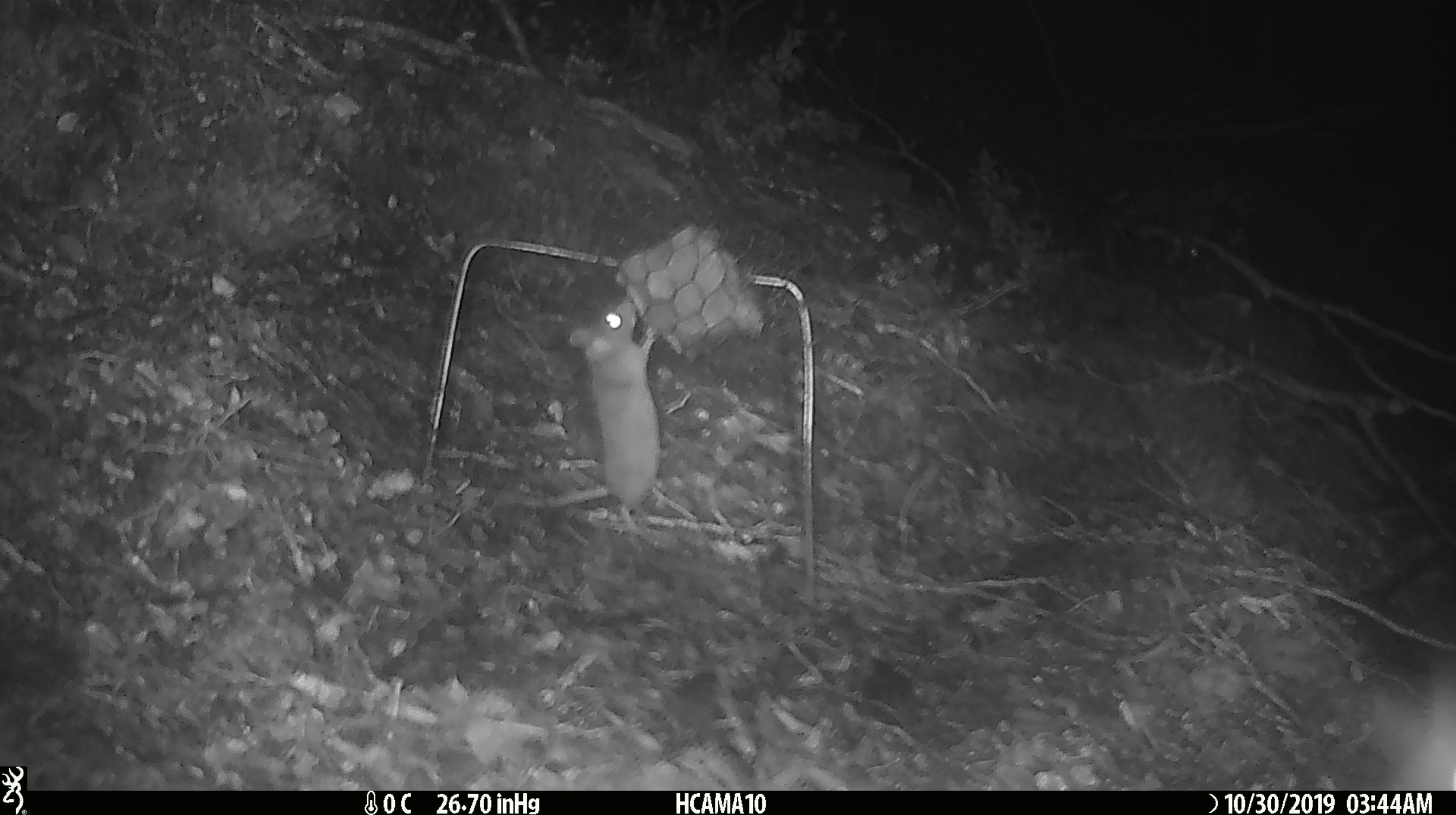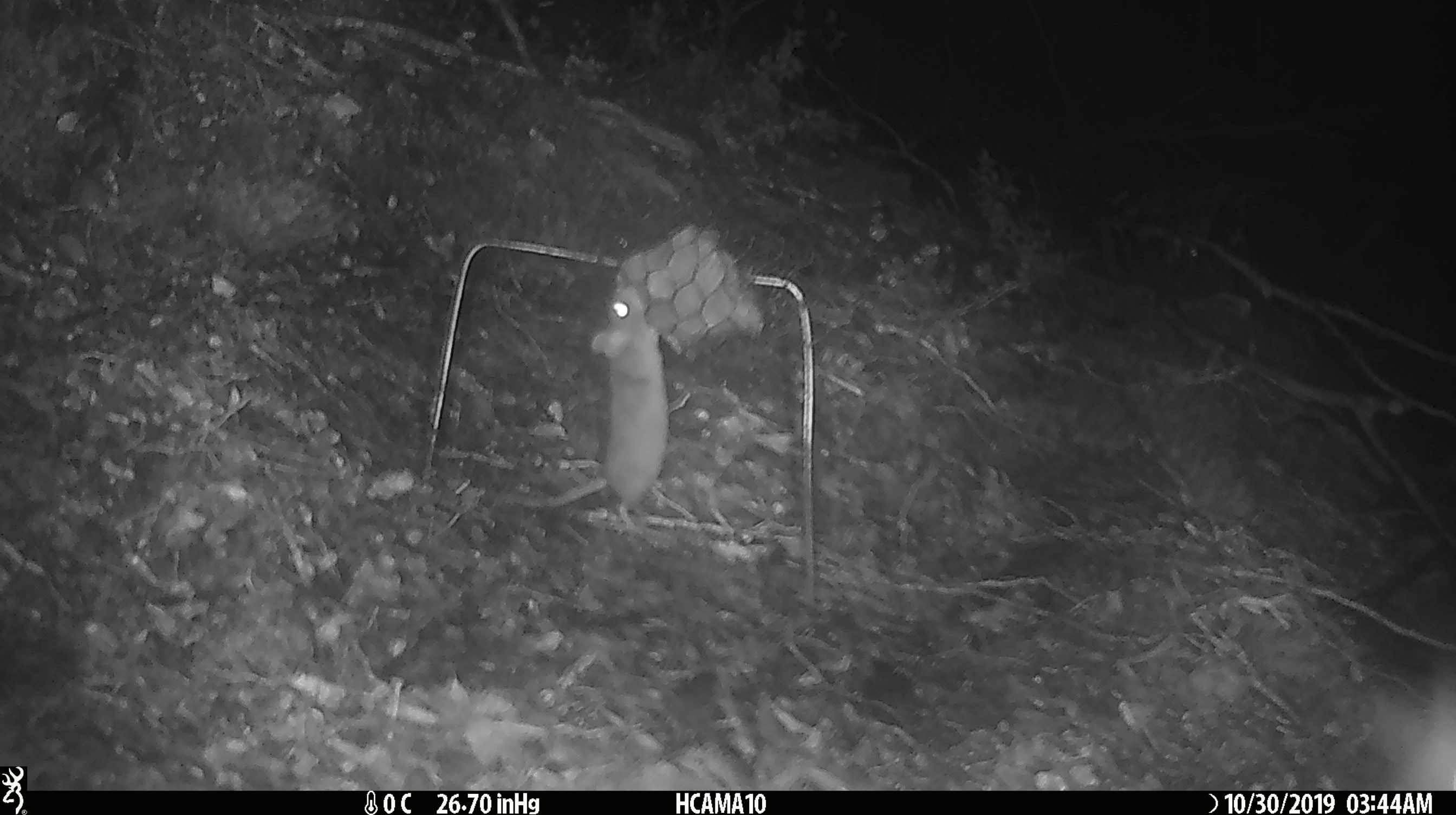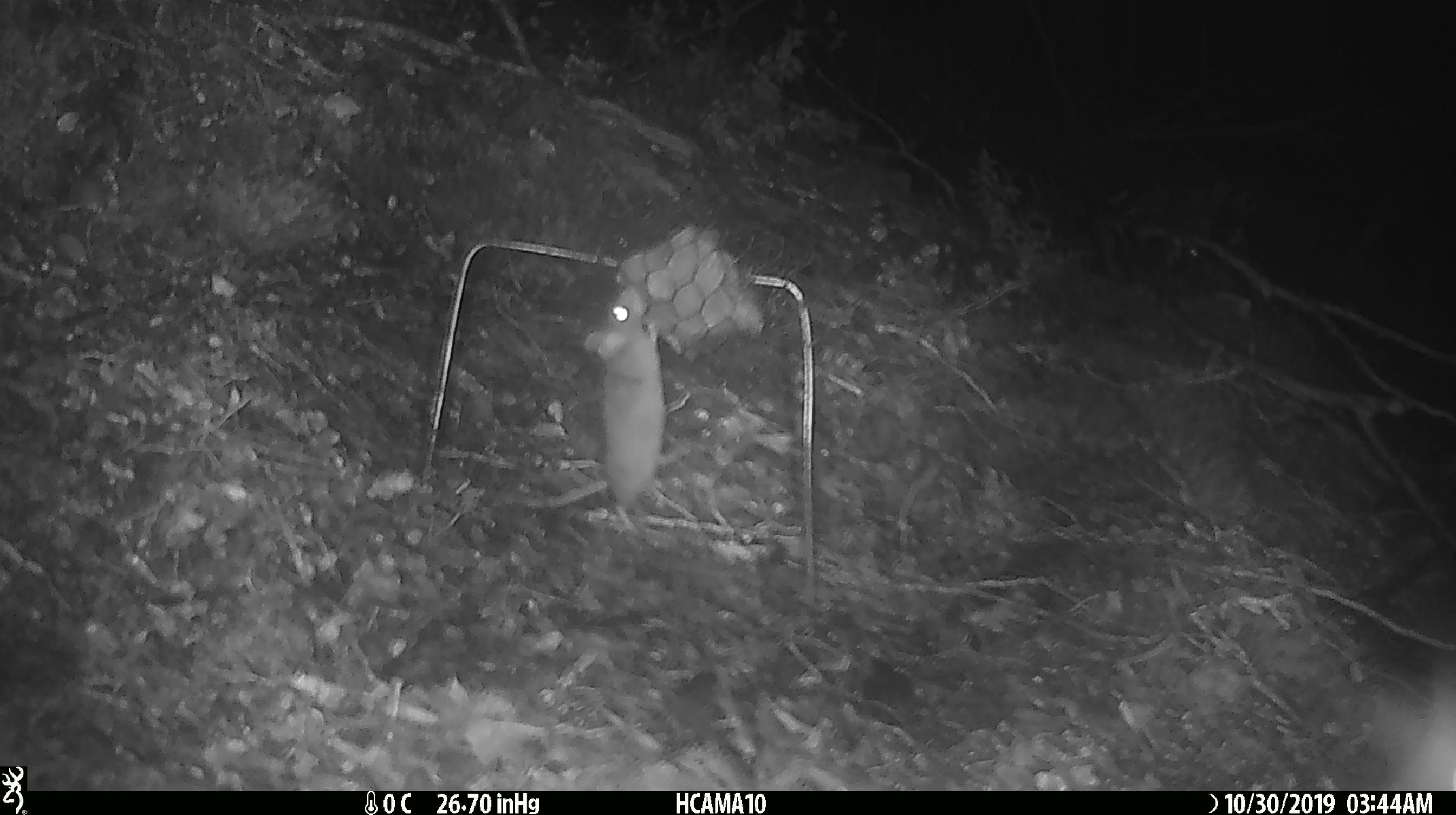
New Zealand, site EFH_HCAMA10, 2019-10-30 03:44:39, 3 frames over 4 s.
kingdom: Animalia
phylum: Chordata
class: Mammalia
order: Rodentia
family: Muridae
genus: Mus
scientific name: Mus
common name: mouse